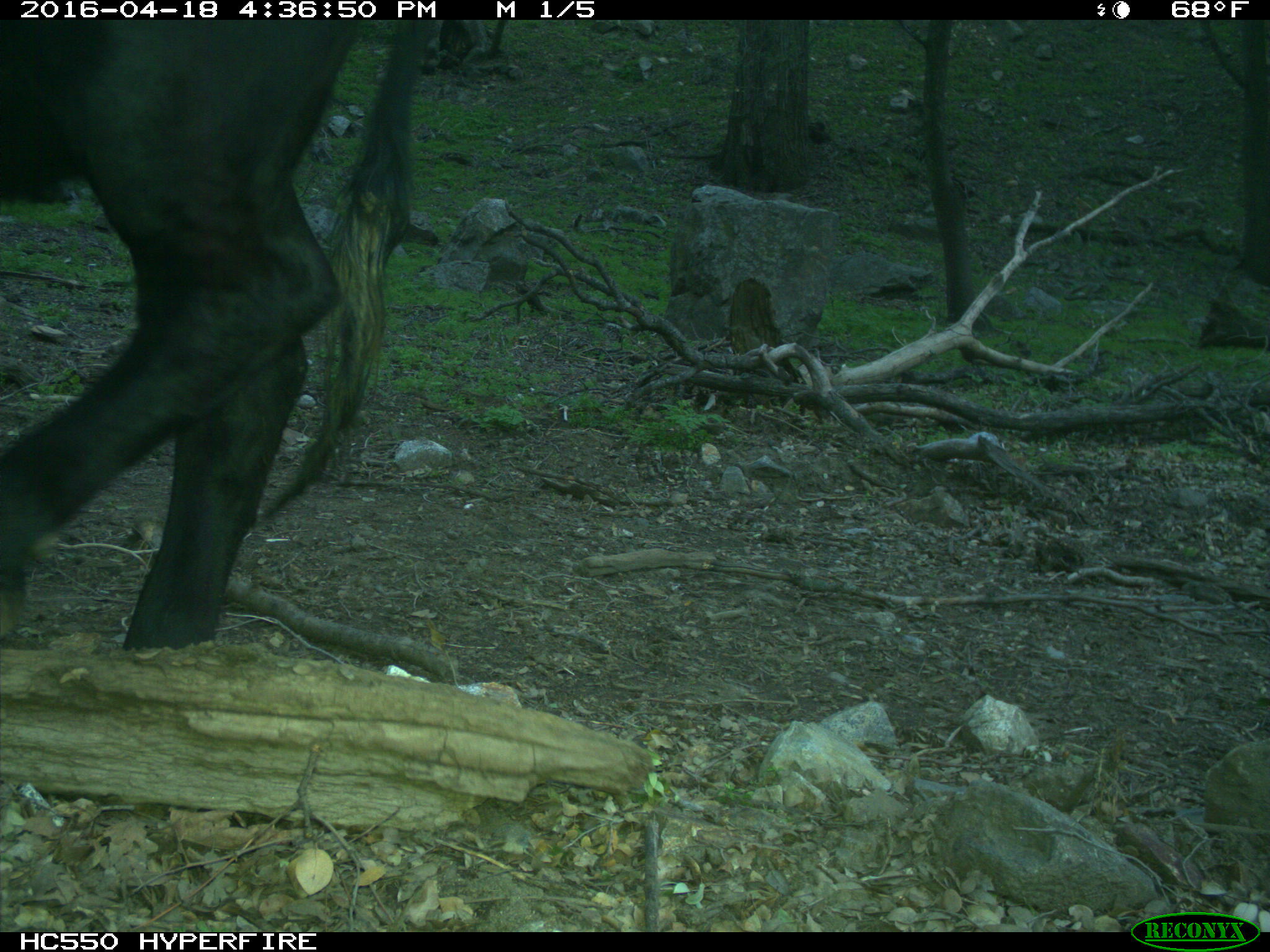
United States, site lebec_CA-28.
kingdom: Animalia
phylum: Chordata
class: Mammalia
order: Artiodactyla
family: Bovidae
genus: Bos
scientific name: Bos taurus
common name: domestic cow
Bos taurus (domestic cow).